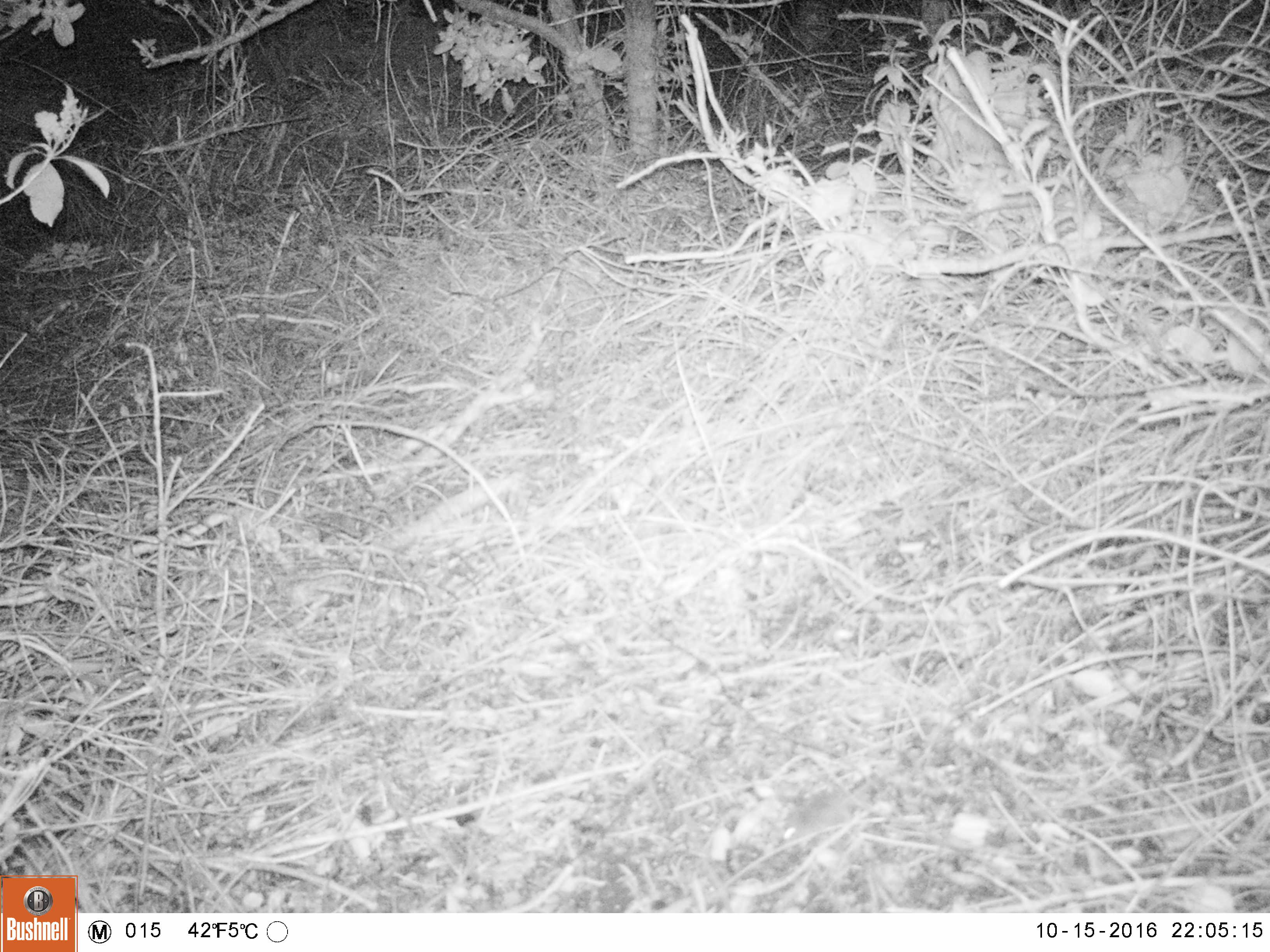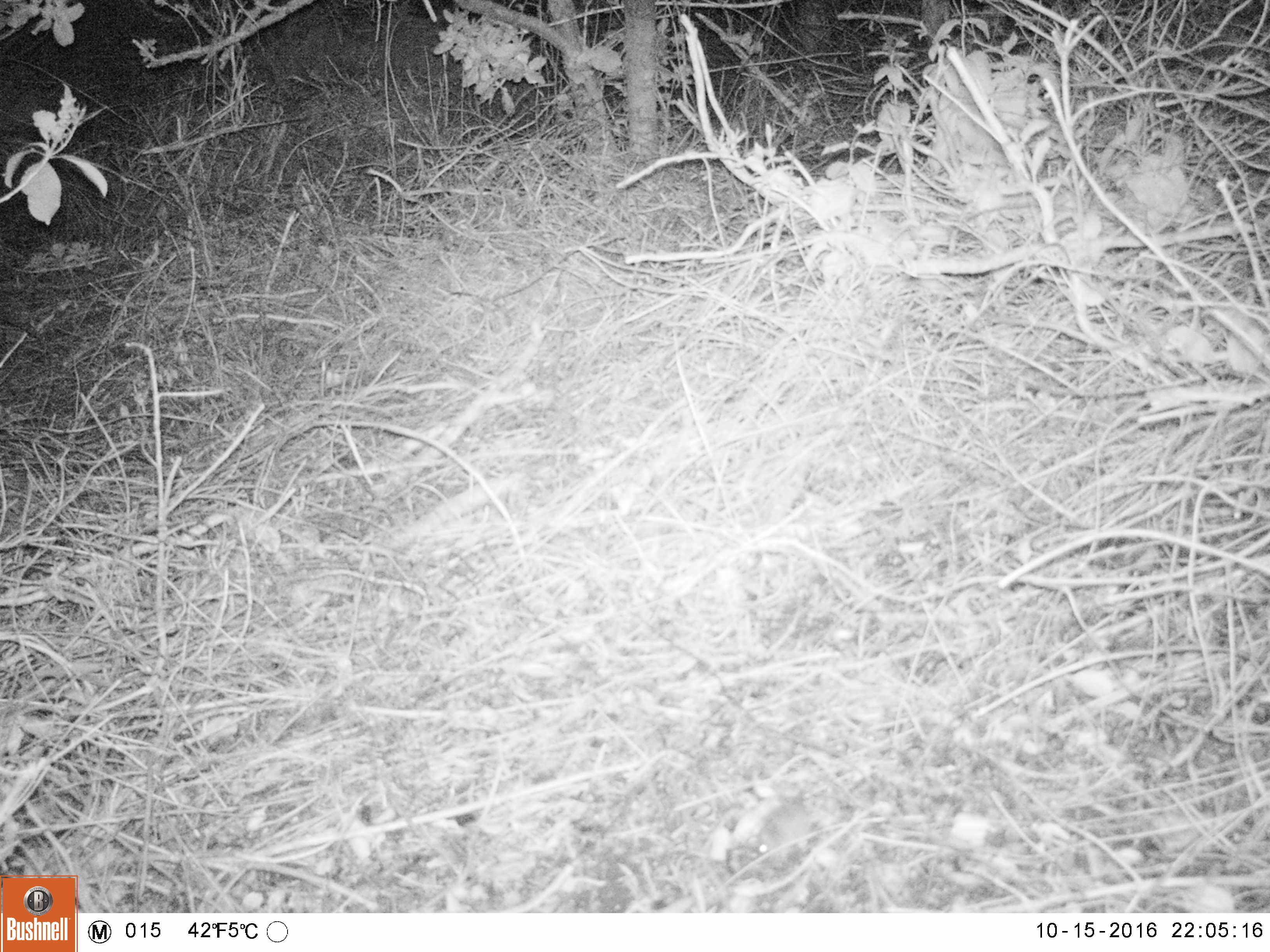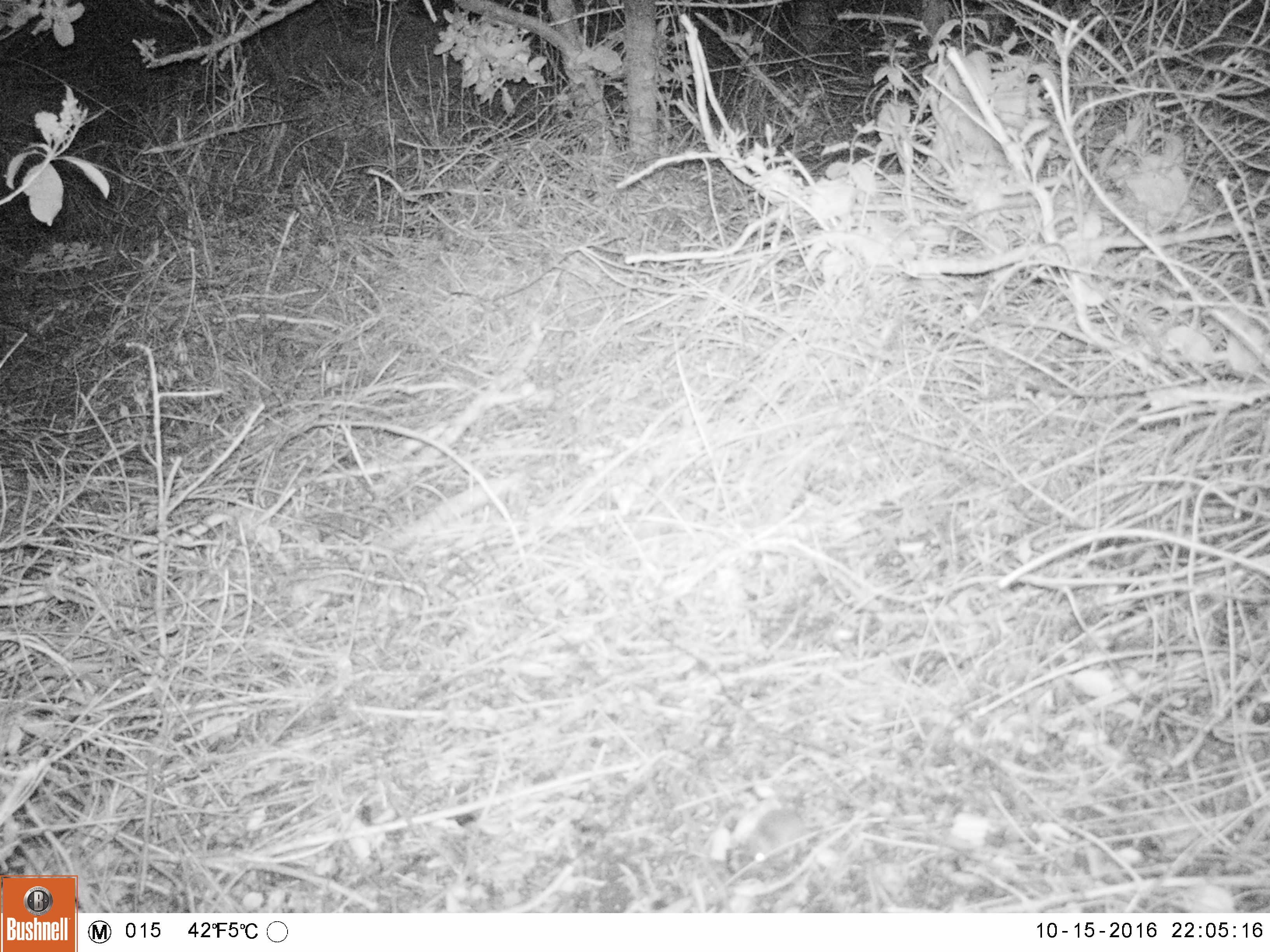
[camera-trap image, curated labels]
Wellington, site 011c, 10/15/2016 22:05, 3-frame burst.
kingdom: Animalia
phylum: Chordata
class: Mammalia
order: Rodentia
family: Muridae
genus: Mus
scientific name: Mus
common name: mouse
Mouse (Mus).